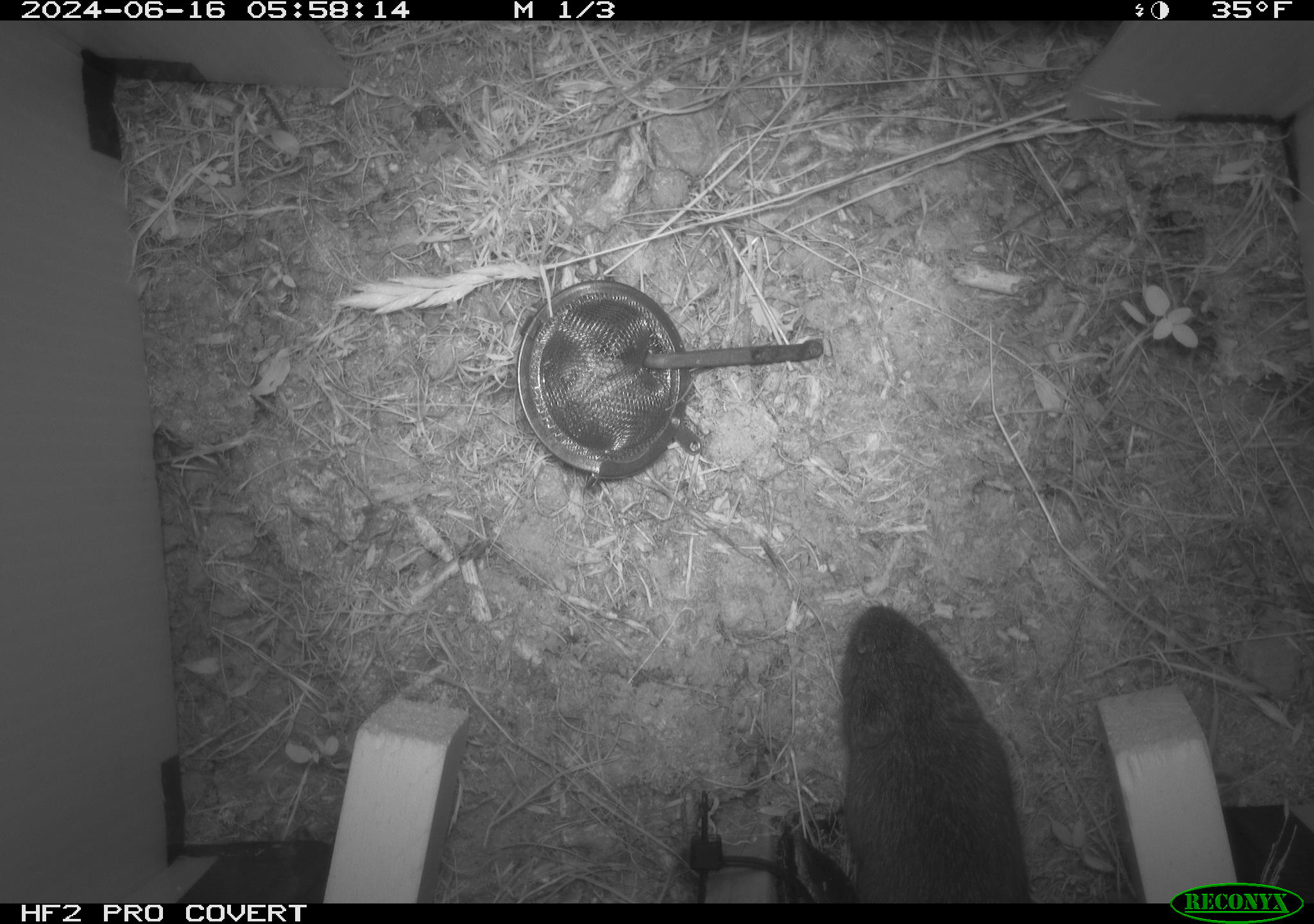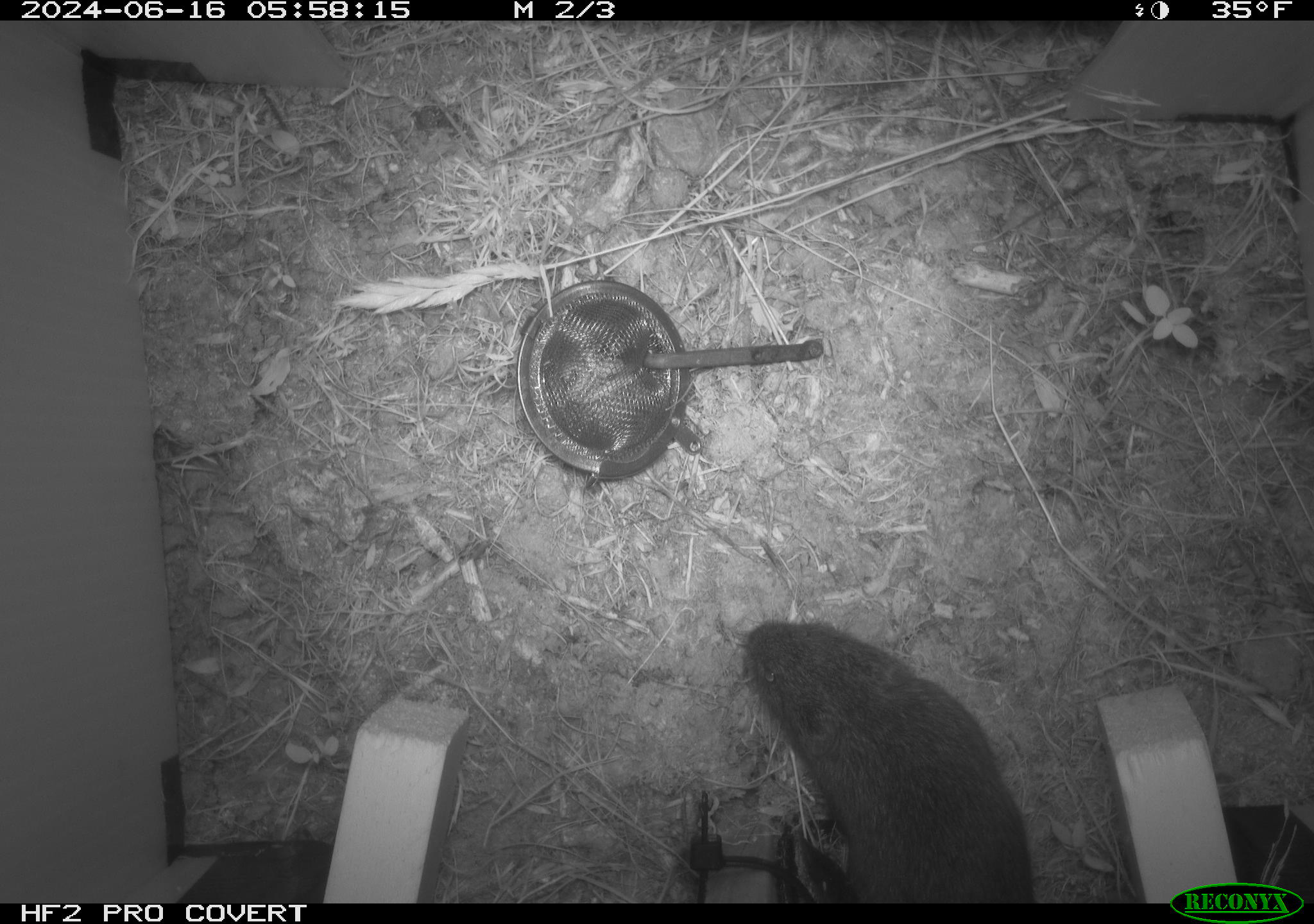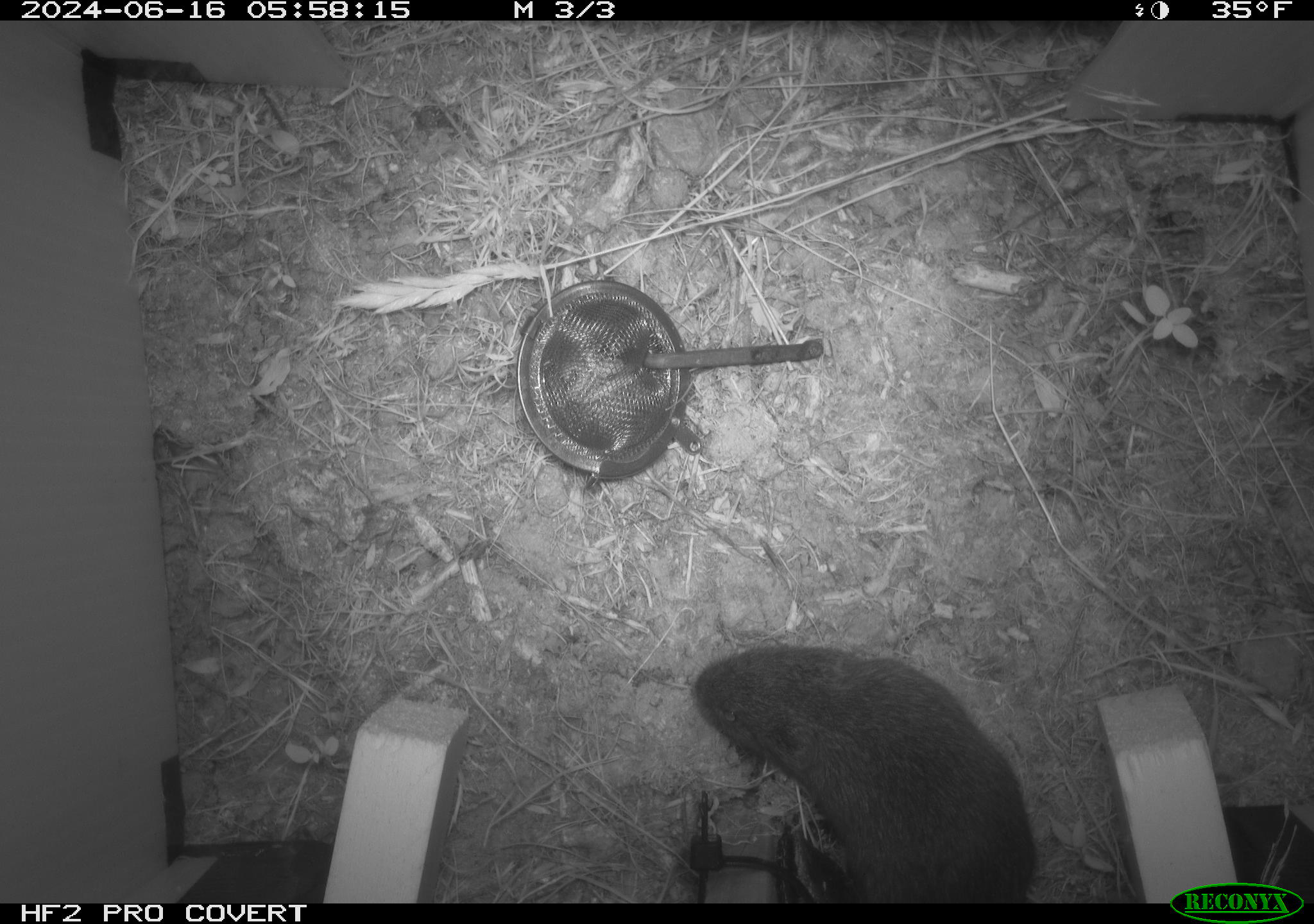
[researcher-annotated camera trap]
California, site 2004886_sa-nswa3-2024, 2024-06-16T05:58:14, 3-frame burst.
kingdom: Animalia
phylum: Chordata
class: Mammalia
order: Rodentia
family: Cricetidae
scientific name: Arvicolinae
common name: voles, lemmings, and muskrats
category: arvicolinae subfamily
Arvicolinae subfamily (voles, lemmings, and muskrats) (Arvicolinae).